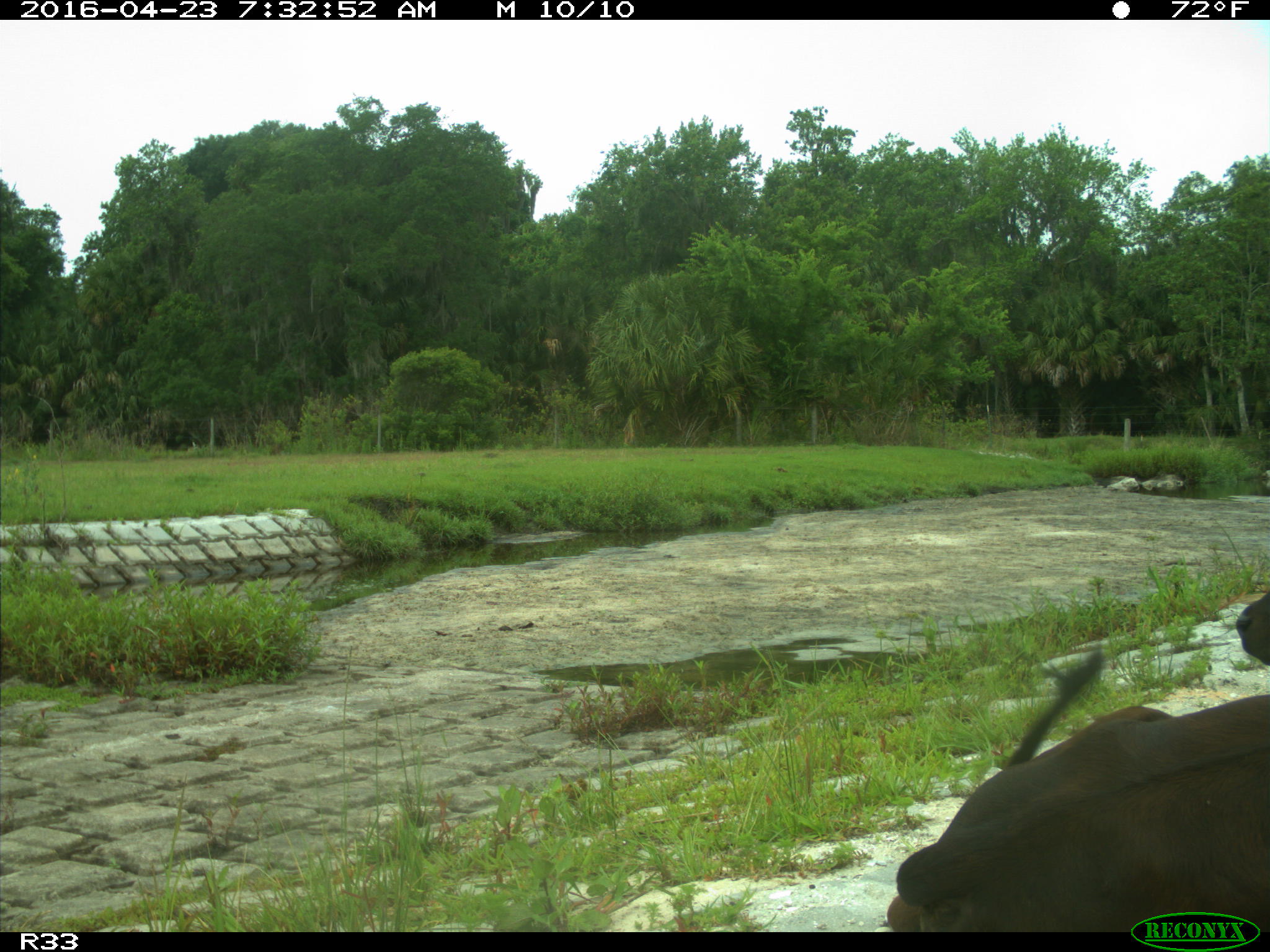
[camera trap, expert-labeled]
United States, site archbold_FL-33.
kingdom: Animalia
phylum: Chordata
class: Mammalia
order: Artiodactyla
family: Bovidae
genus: Bos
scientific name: Bos taurus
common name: domestic cow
Bos taurus (domestic cow).